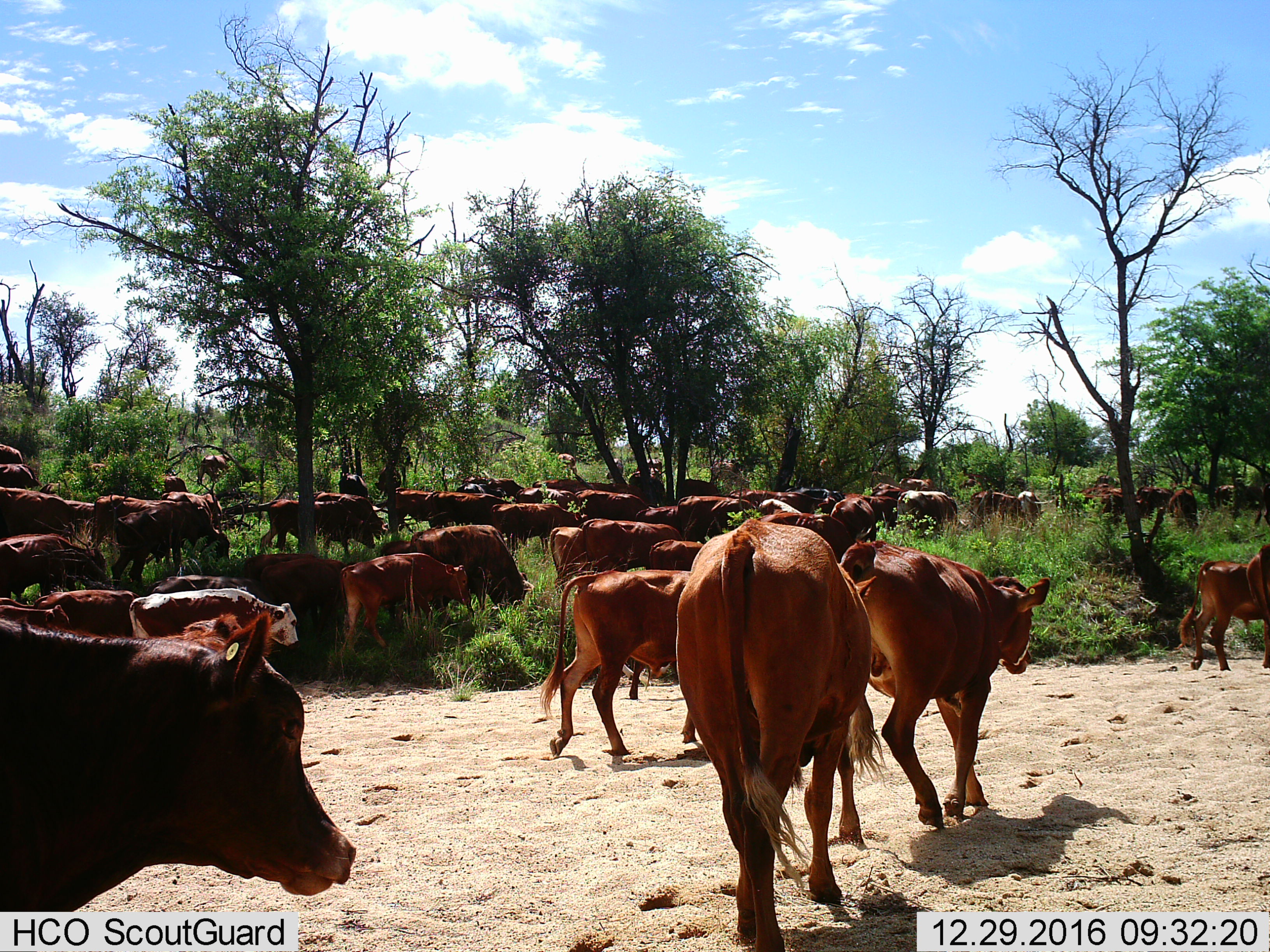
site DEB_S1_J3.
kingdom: Animalia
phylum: Chordata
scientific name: Vertebrata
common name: domestic animal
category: domesticanimal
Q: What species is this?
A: Domesticanimal (domestic animal) (Vertebrata).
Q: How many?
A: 11-50.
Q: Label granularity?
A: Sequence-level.